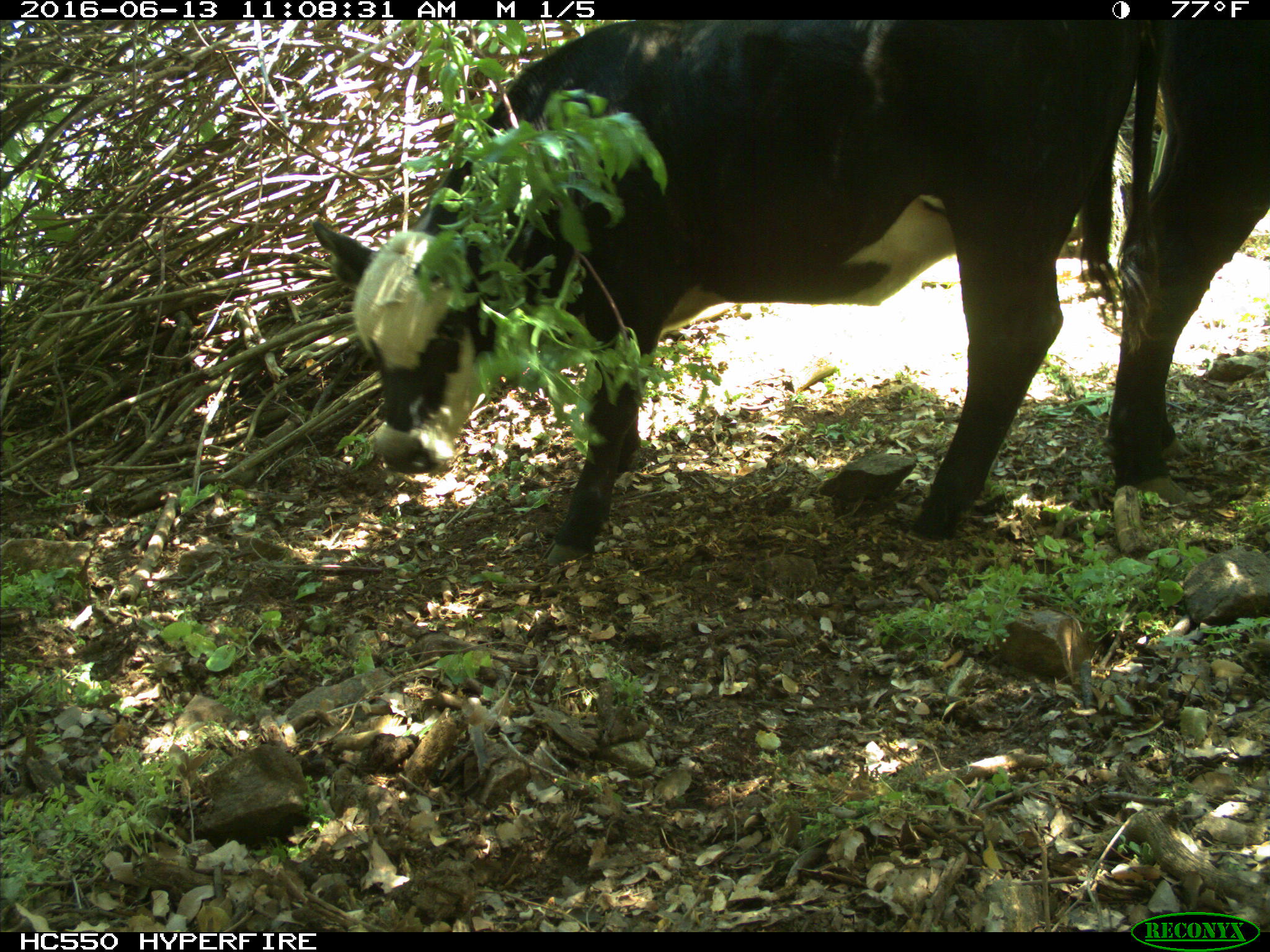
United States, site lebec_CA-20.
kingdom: Animalia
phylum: Chordata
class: Mammalia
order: Artiodactyla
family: Bovidae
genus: Bos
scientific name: Bos taurus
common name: domestic cow